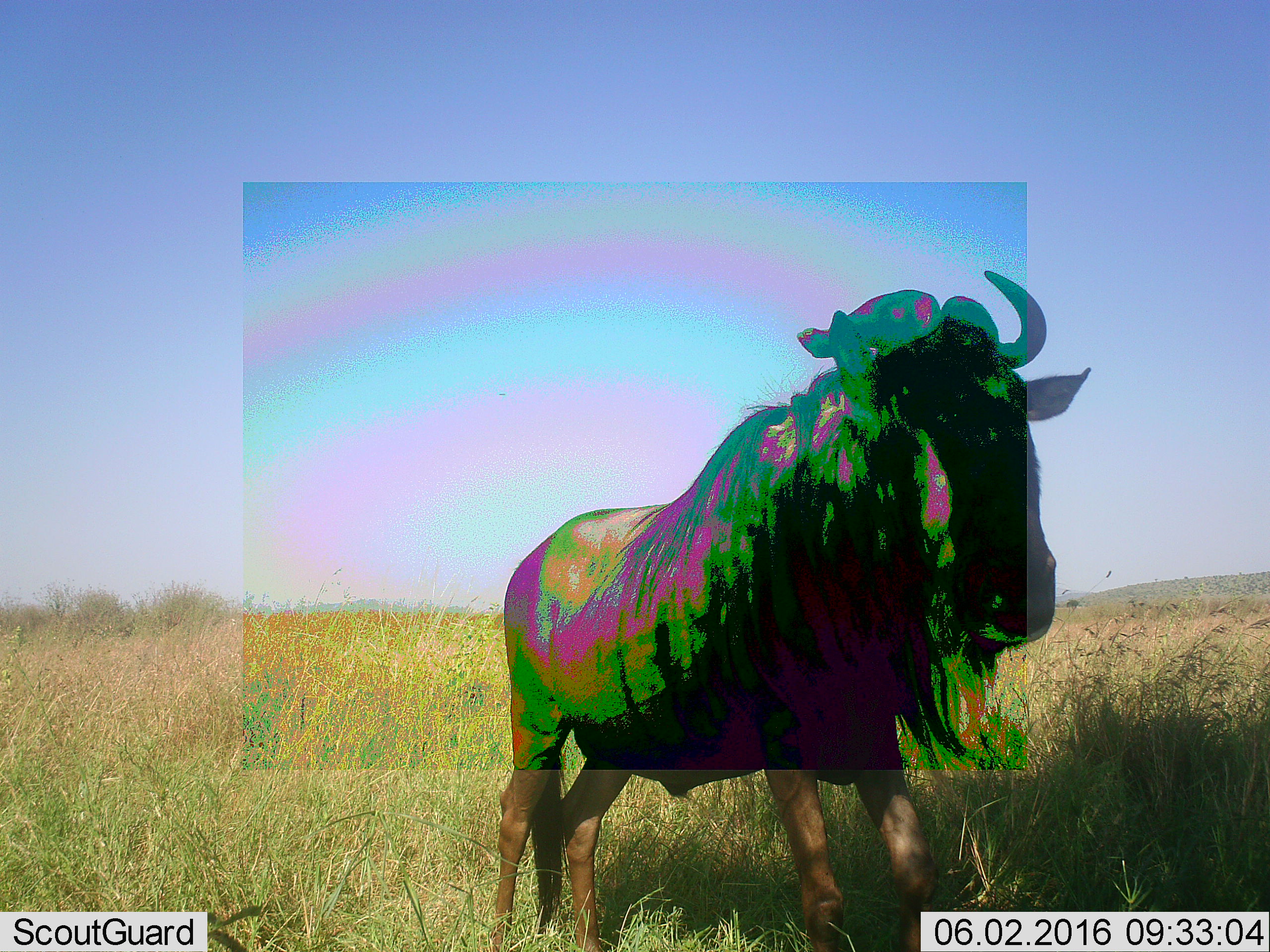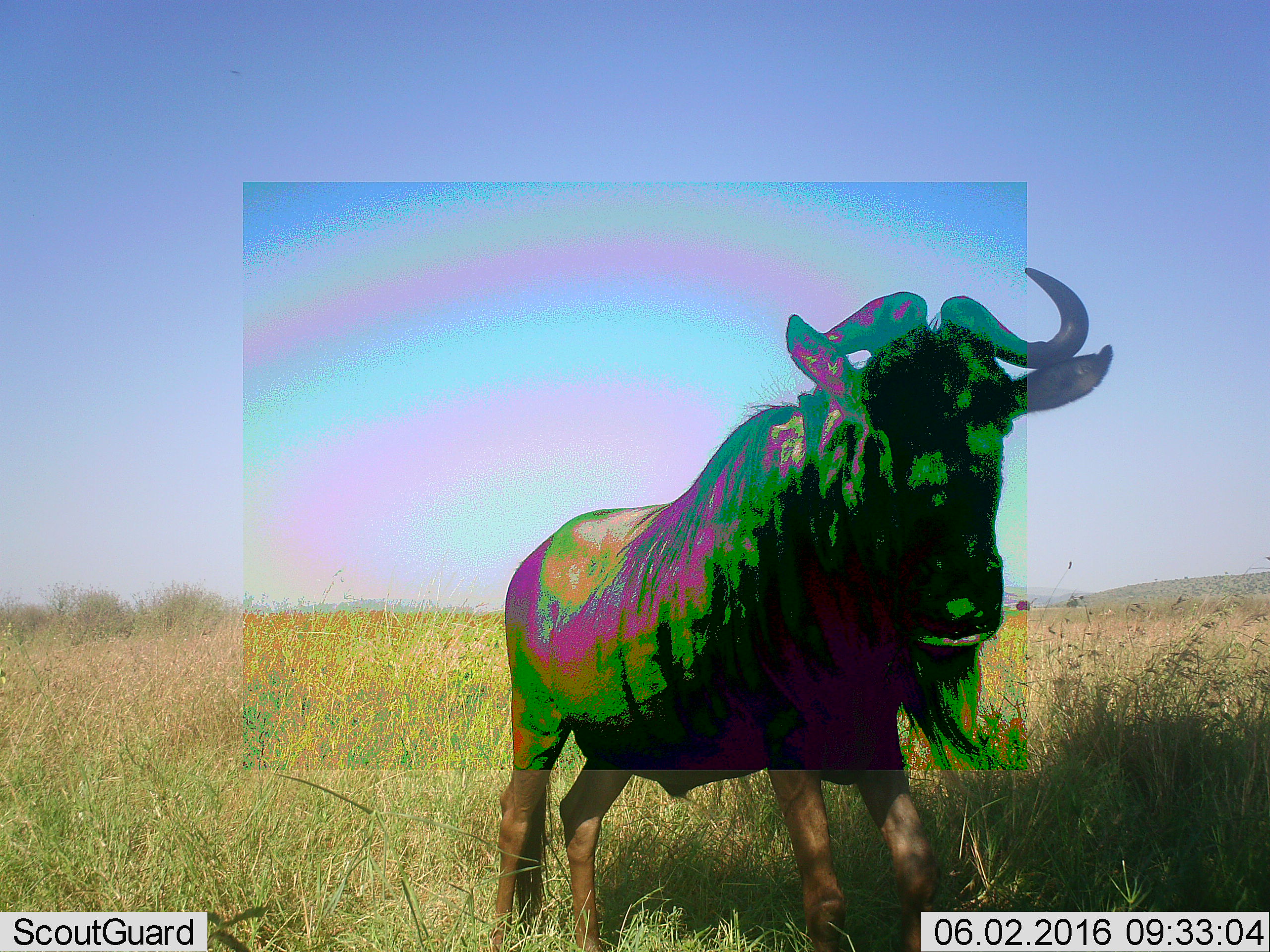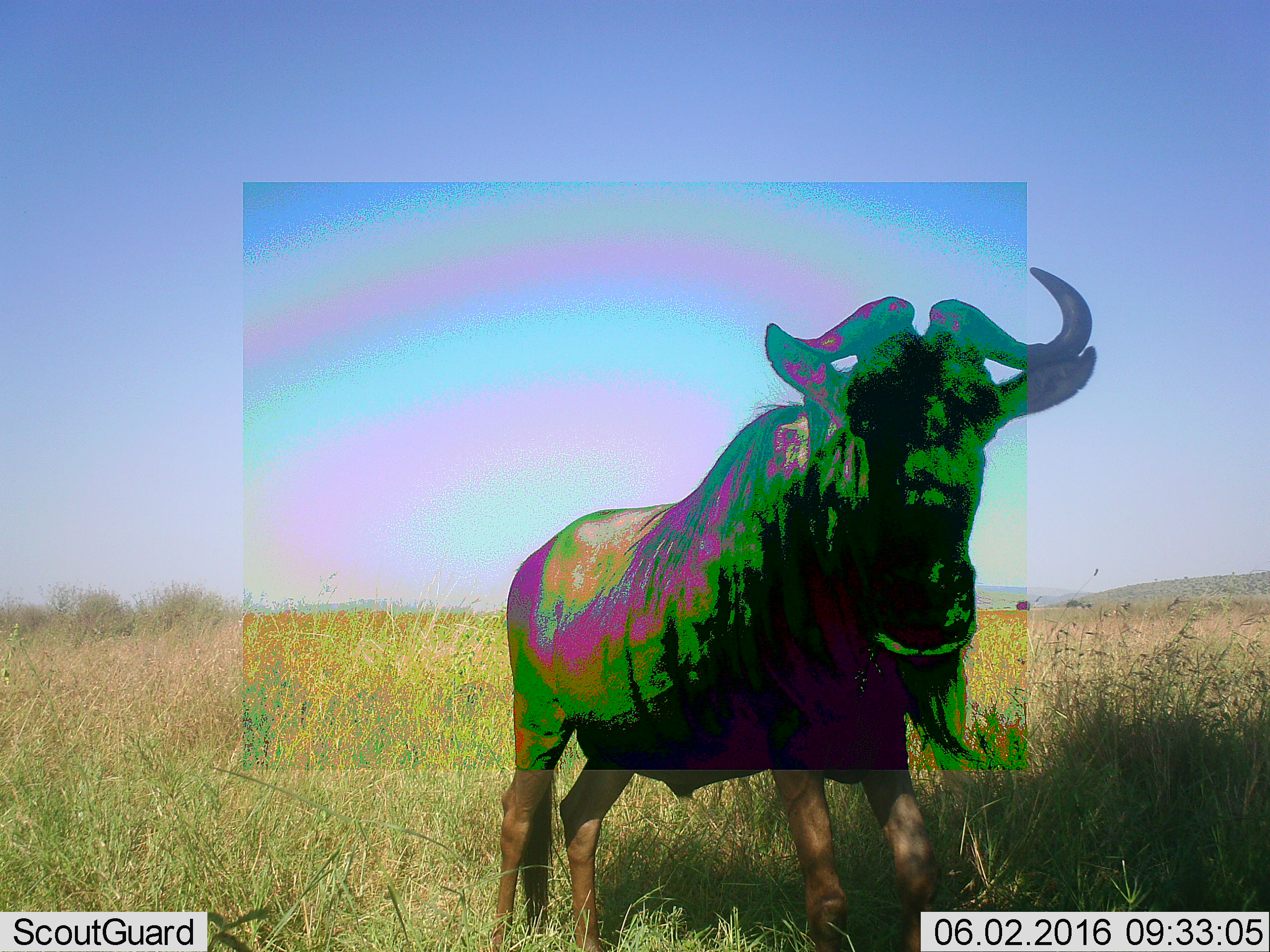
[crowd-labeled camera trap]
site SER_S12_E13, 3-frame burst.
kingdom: Animalia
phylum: Chordata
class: Mammalia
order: Artiodactyla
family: Bovidae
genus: Connochaetes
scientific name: Connochaetes taurinus taurinus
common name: blue wildebeest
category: wildebeestblue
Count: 1.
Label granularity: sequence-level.